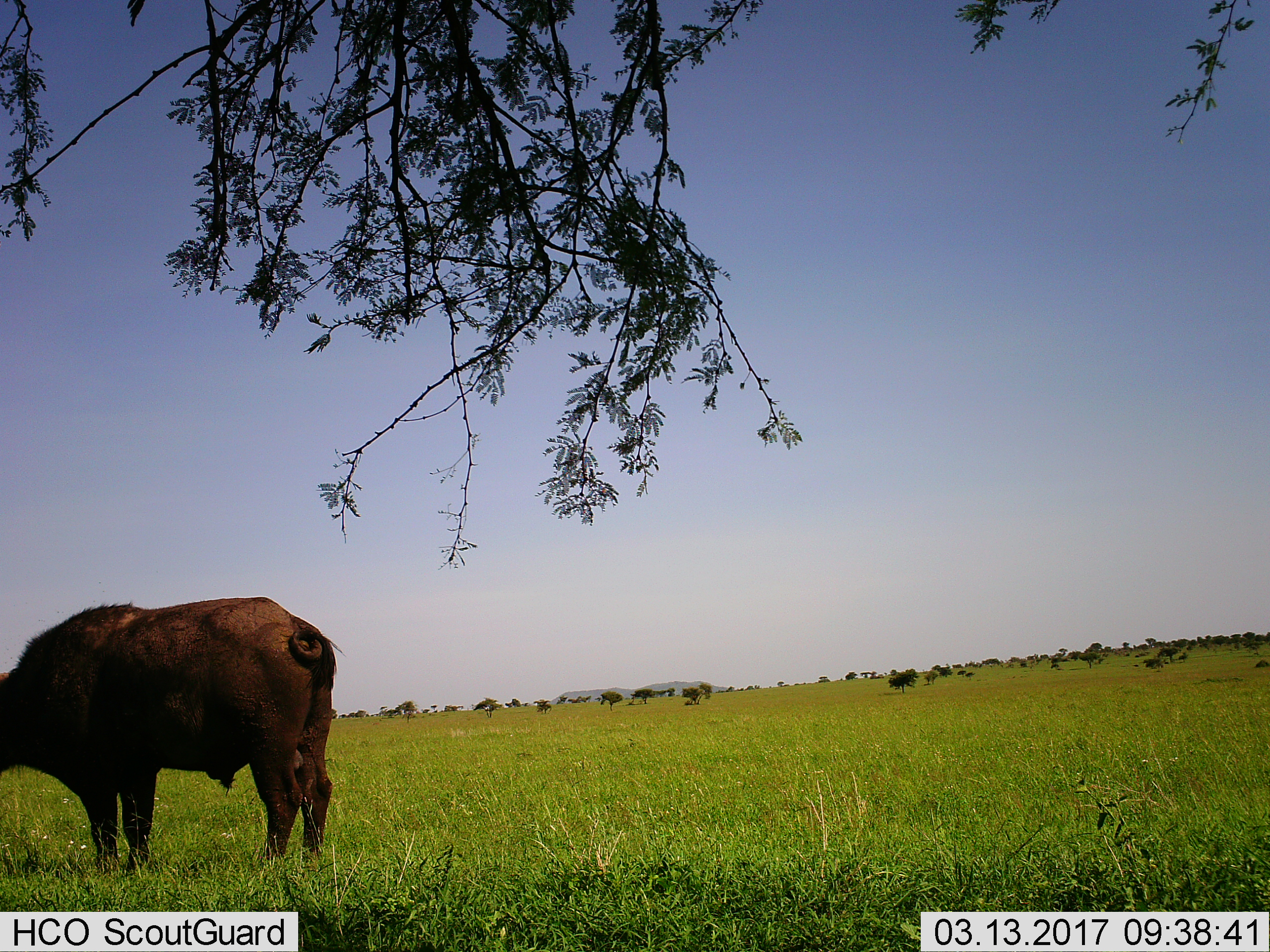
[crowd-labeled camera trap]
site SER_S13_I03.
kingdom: Animalia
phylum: Chordata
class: Mammalia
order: Artiodactyla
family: Bovidae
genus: Syncerus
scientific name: Syncerus caffer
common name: african buffalo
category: buffalo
Buffalo (african buffalo) (Syncerus caffer), count 1. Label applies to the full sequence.